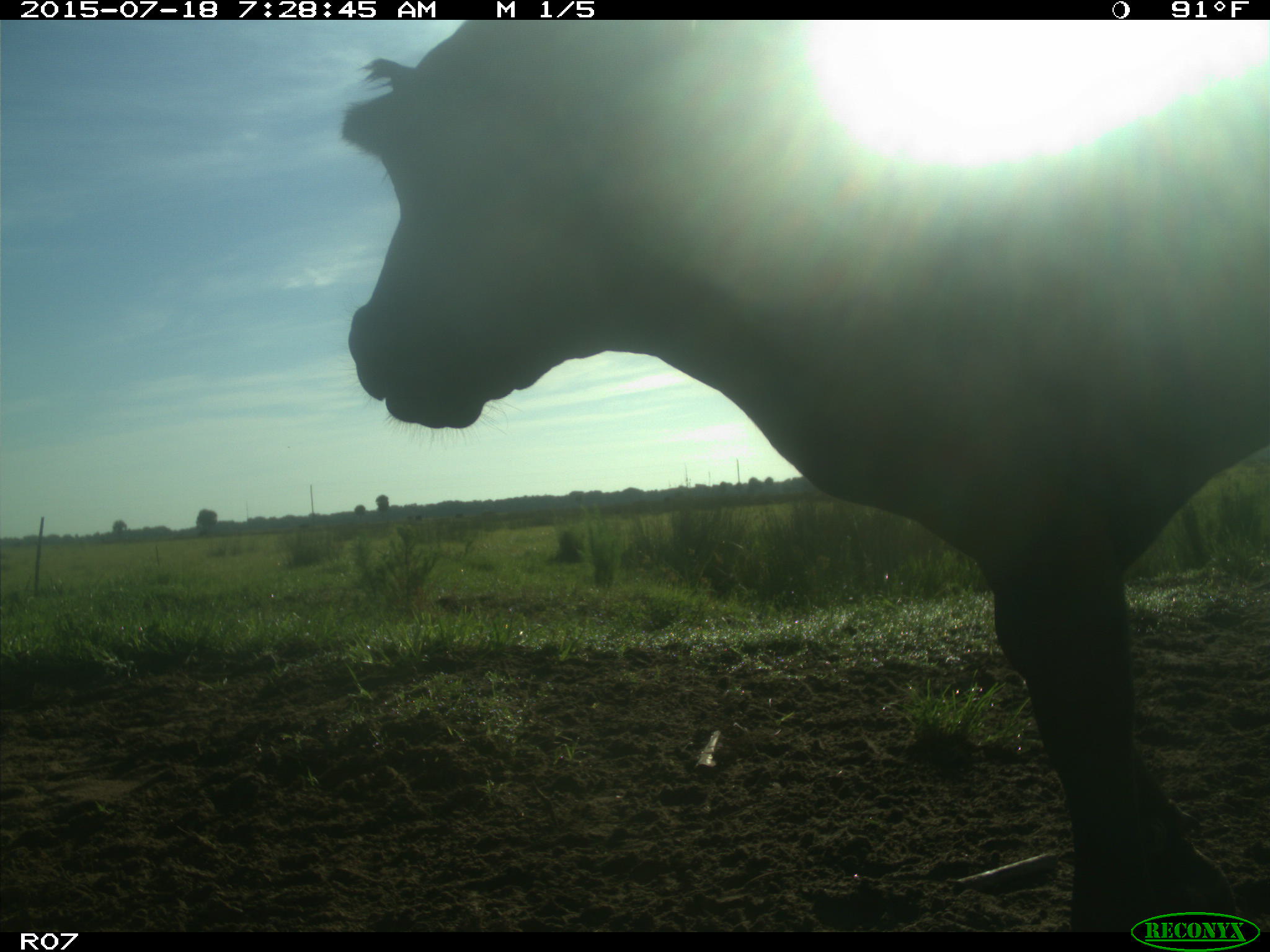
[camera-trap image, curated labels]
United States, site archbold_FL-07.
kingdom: Animalia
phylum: Chordata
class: Mammalia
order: Artiodactyla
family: Bovidae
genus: Bos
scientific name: Bos taurus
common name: domestic cow